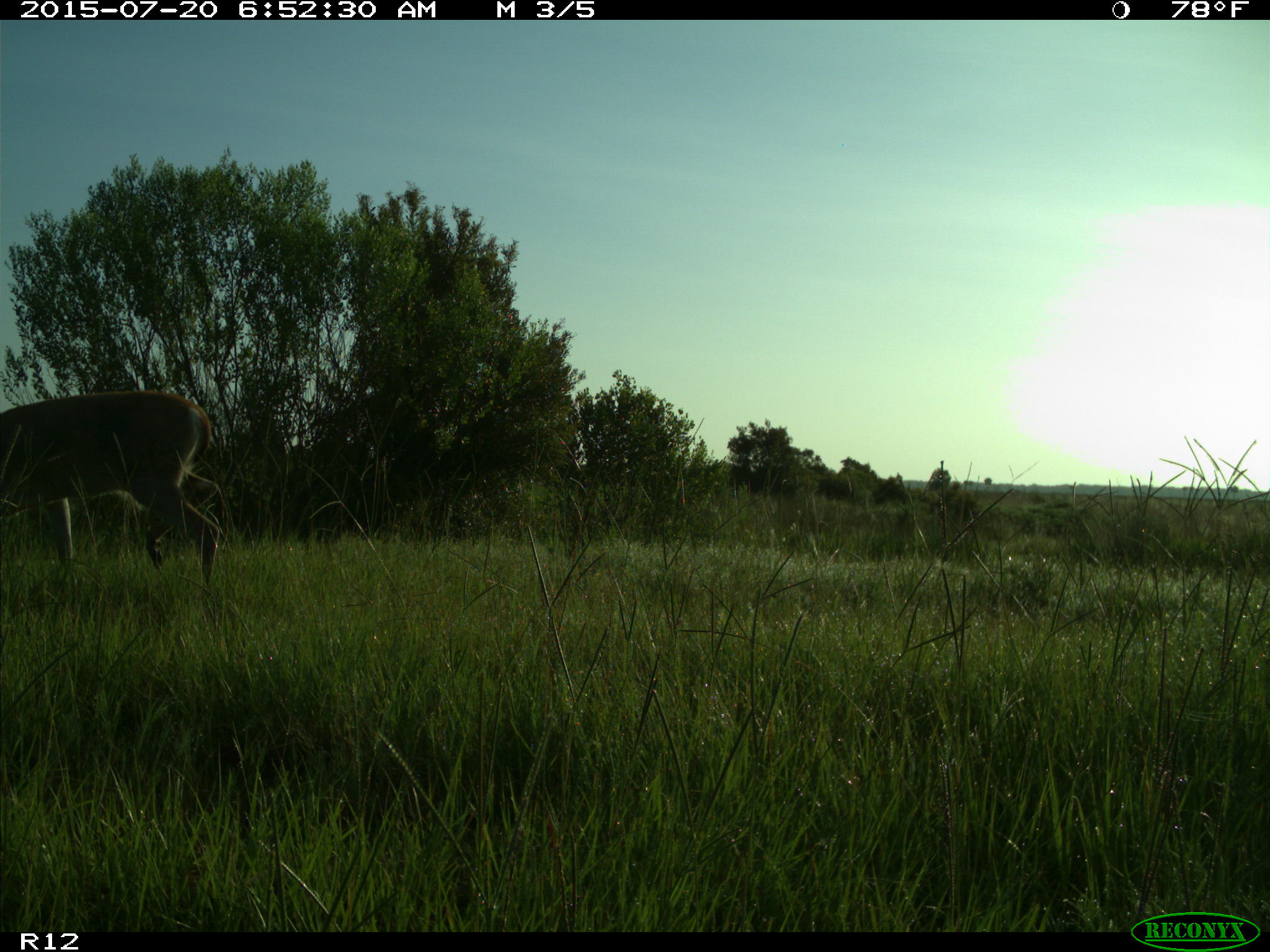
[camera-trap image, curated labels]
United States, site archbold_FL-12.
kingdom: Animalia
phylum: Chordata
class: Mammalia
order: Artiodactyla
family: Cervidae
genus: Odocoileus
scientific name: Odocoileus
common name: deer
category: unidentified deer